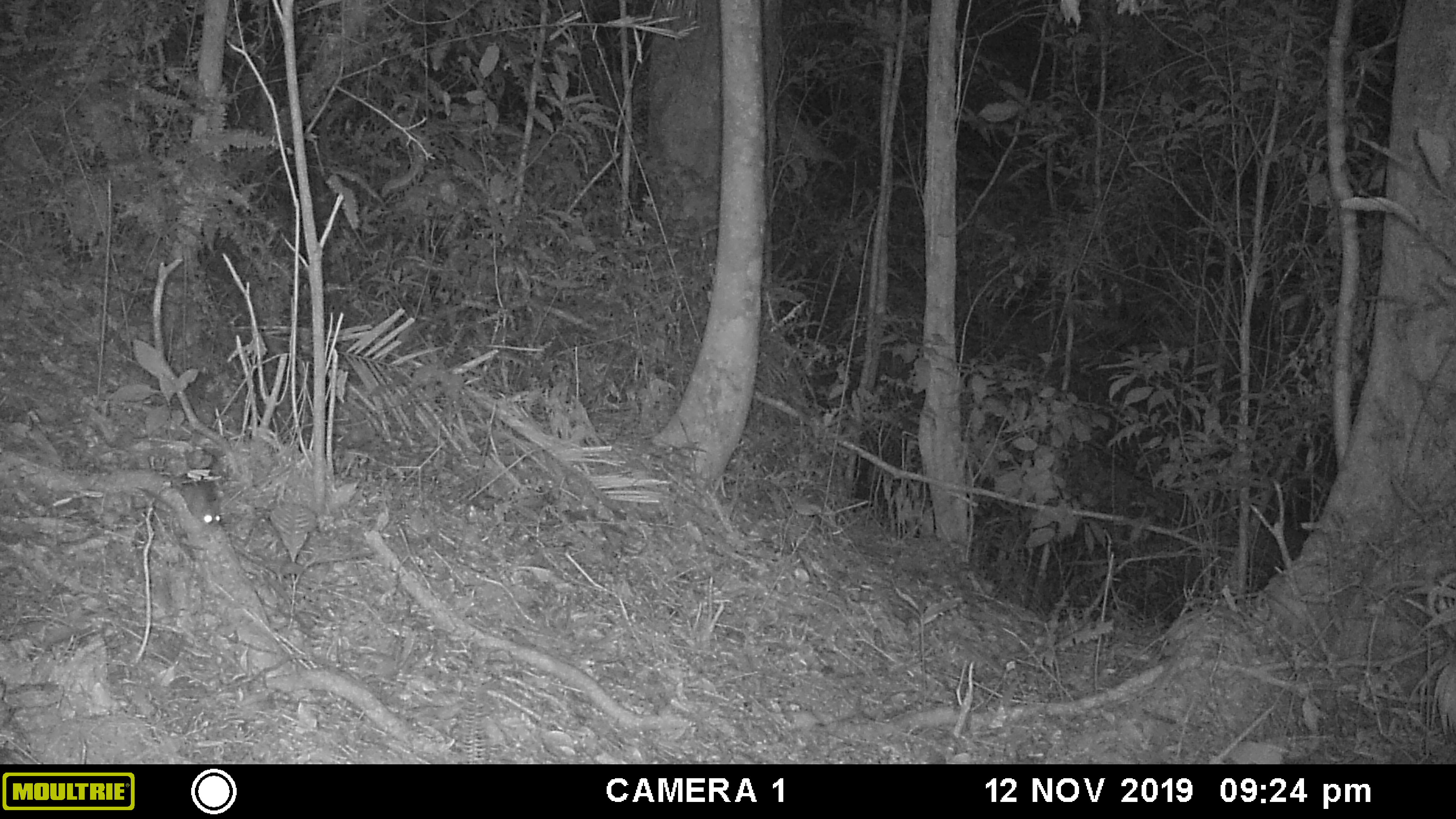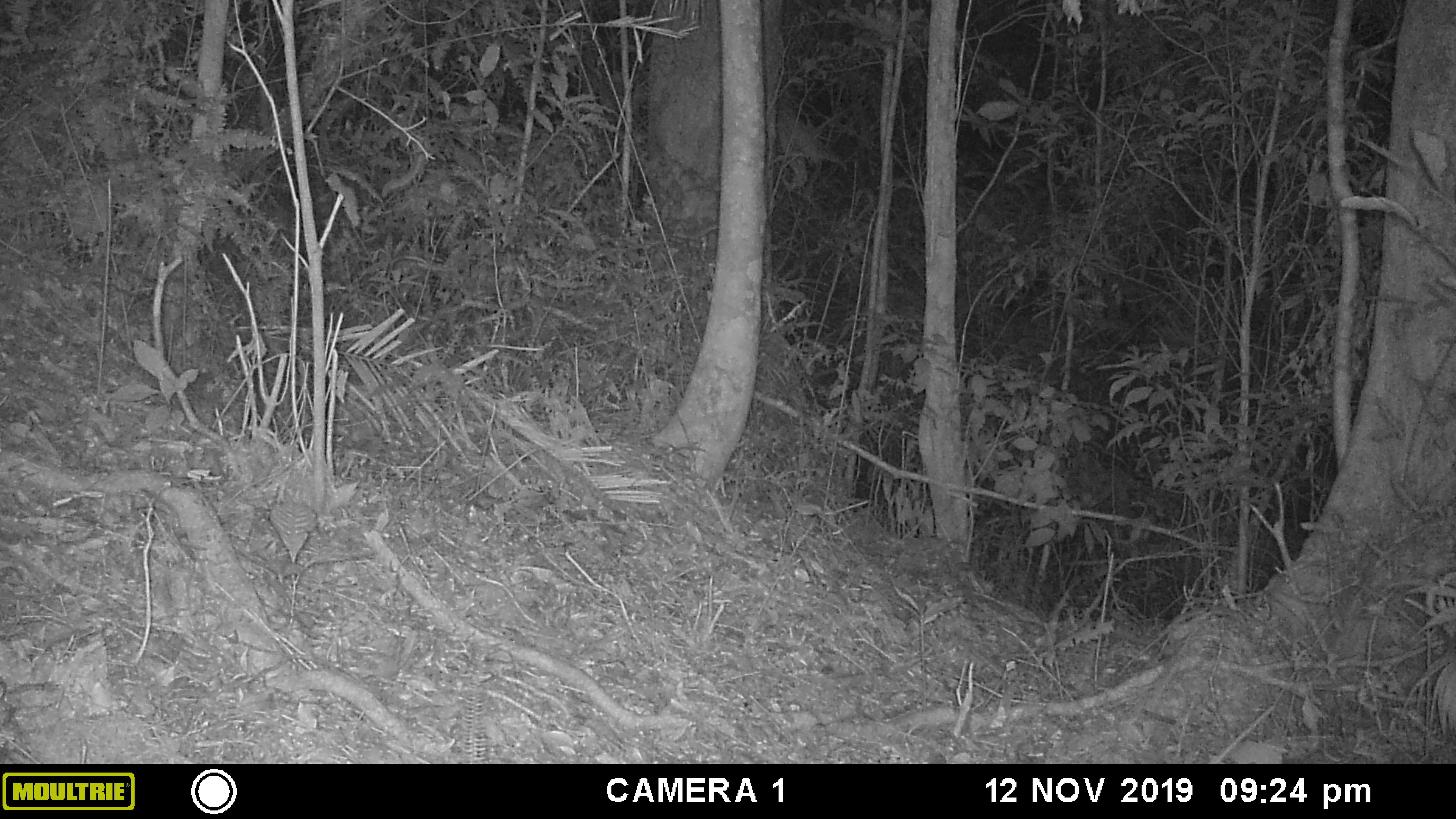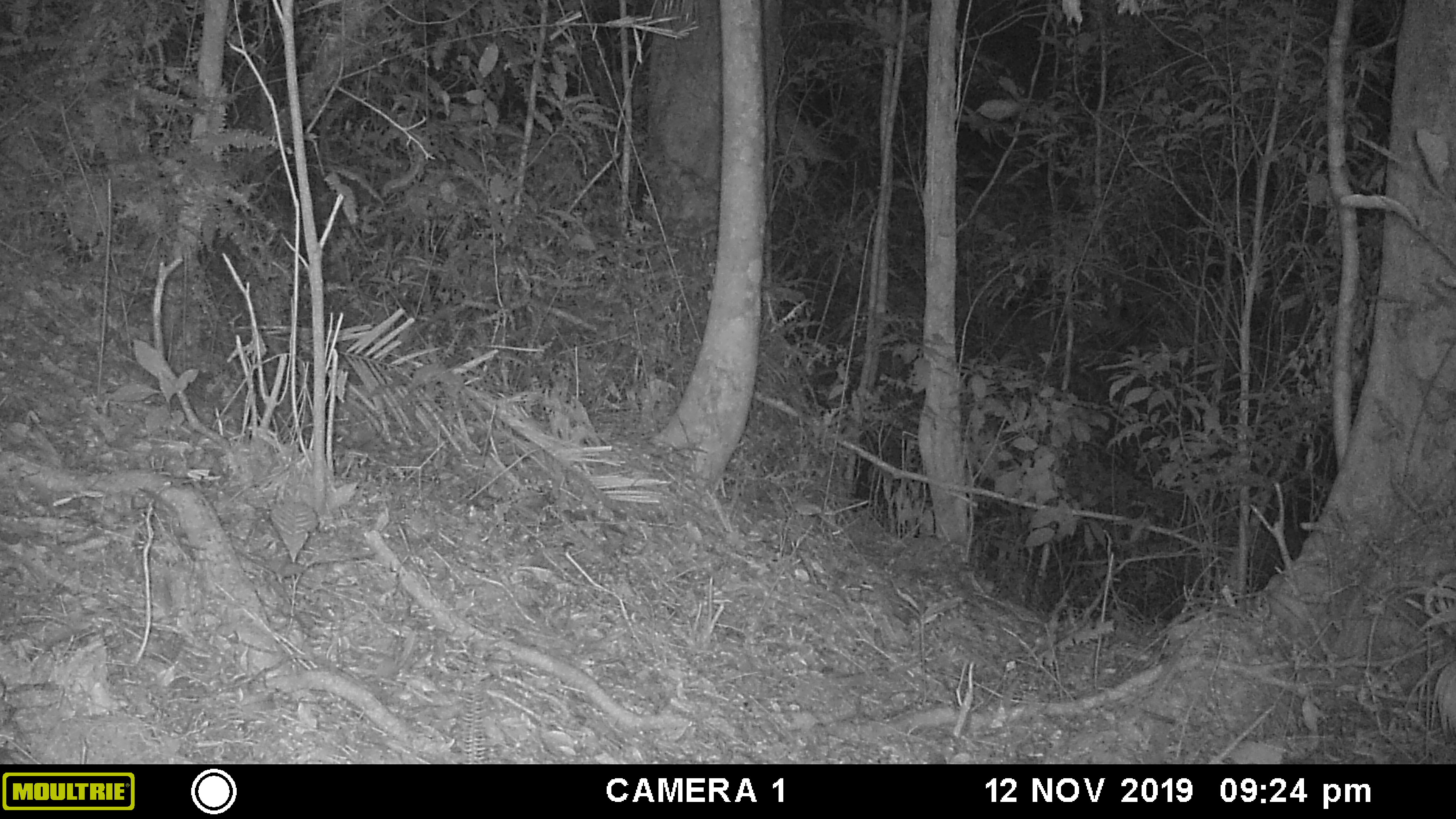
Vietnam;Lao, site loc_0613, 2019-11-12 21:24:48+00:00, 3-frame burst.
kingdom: Animalia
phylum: Chordata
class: Mammalia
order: Carnivora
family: Mustelidae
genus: Melogale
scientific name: Melogale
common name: ferret badger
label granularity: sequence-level